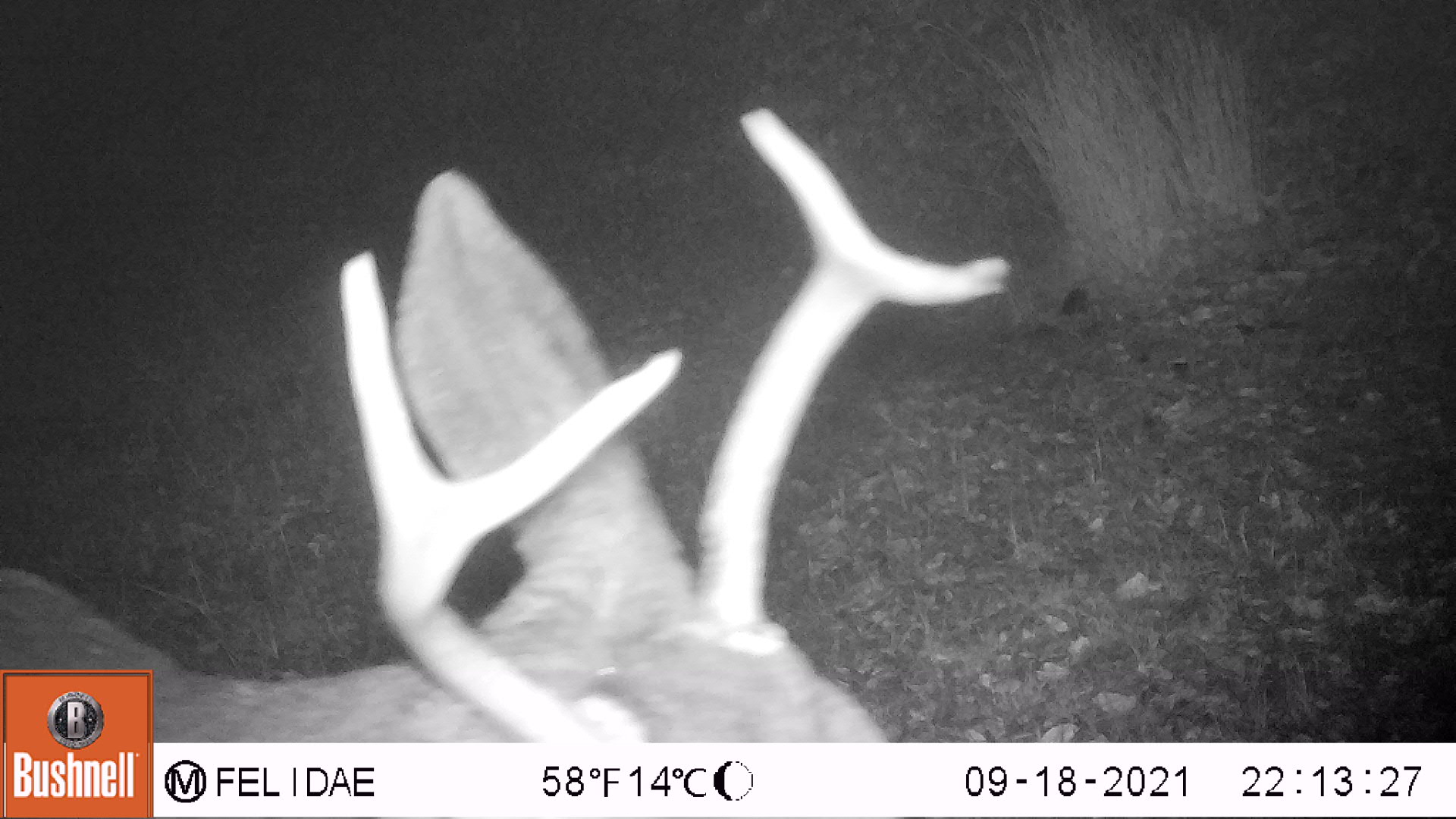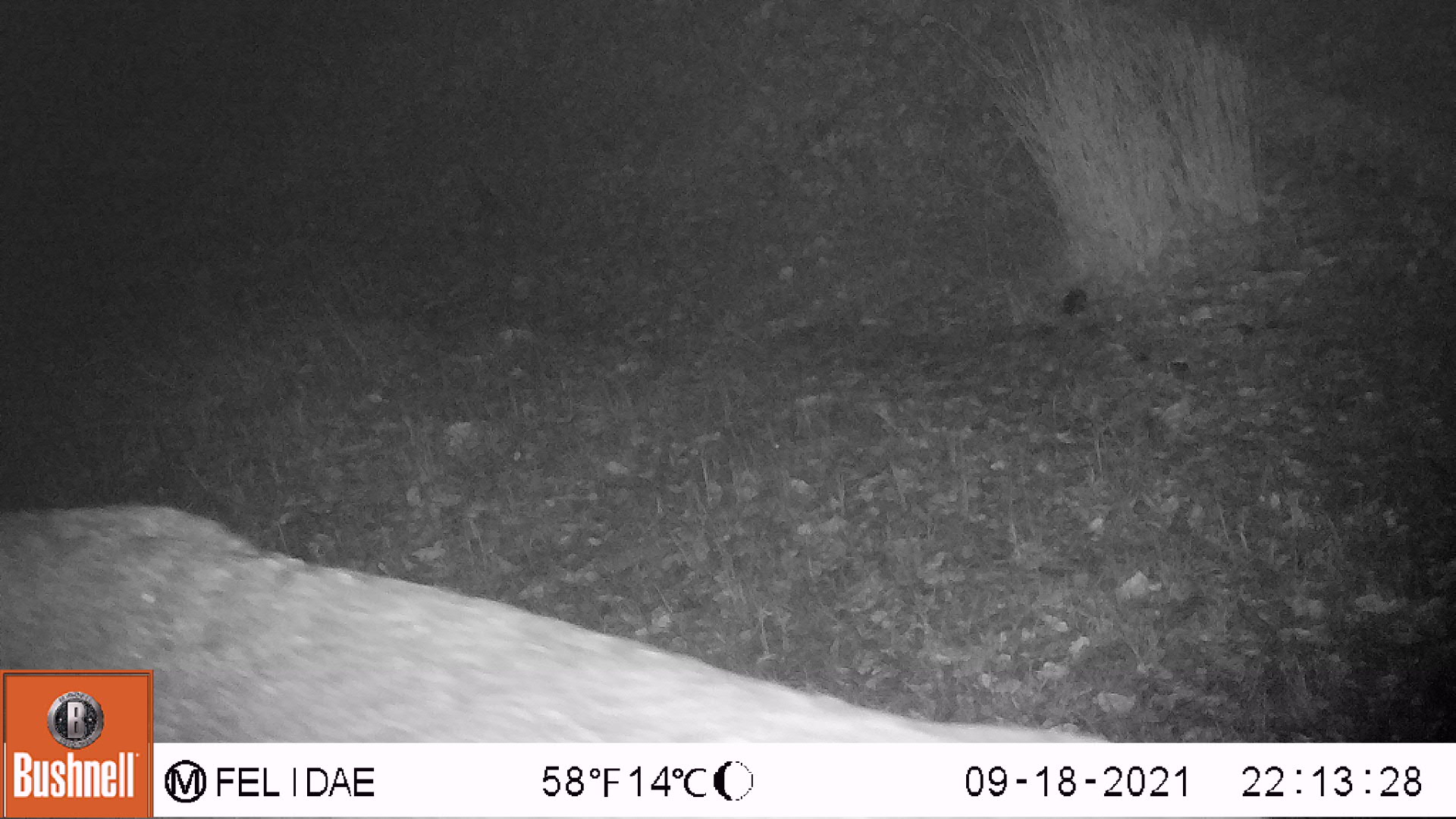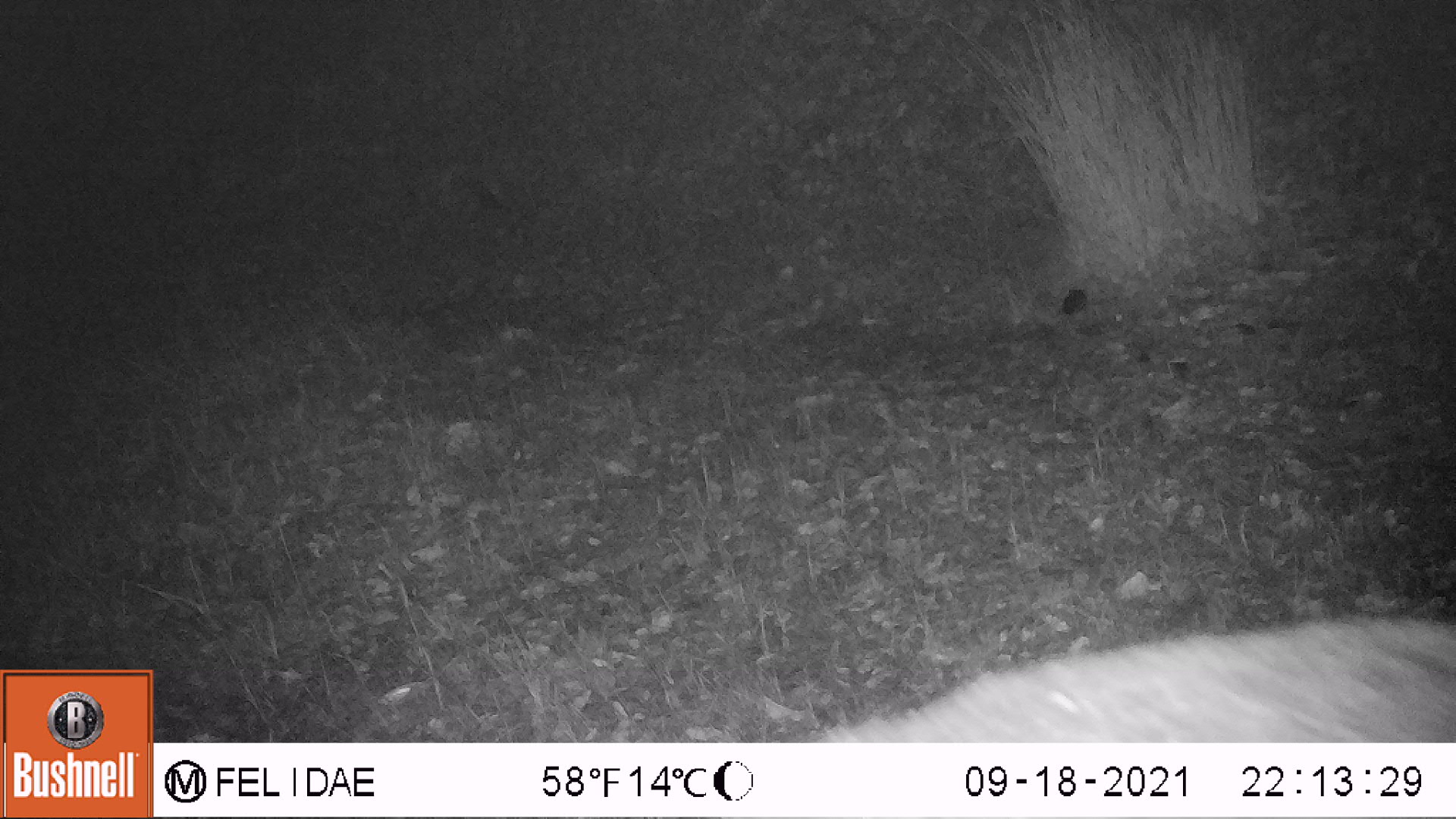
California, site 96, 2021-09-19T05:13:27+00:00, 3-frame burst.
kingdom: Animalia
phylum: Chordata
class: Mammalia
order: Artiodactyla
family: Cervidae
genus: Odocoileus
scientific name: Odocoileus hemionus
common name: mule deer